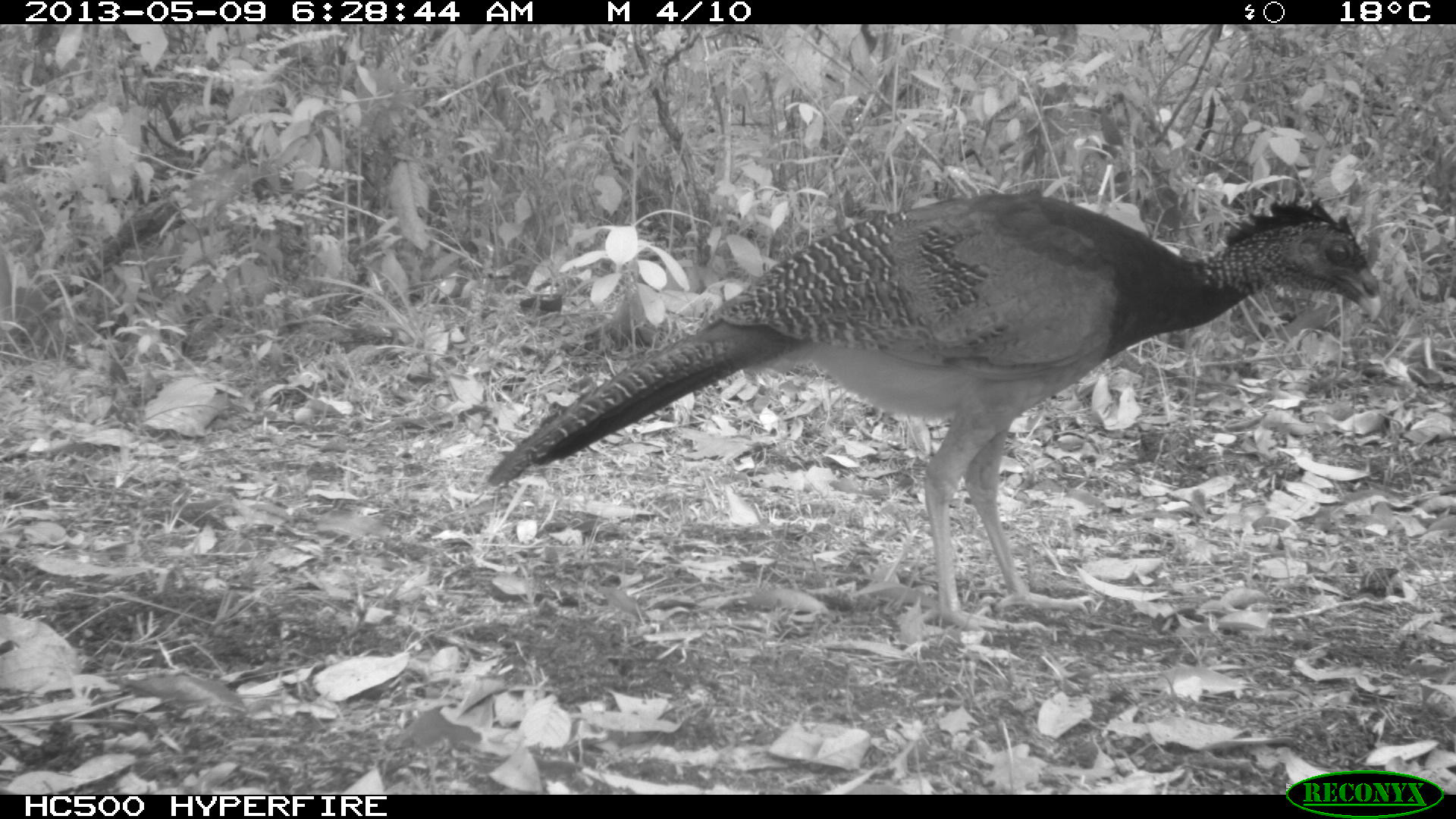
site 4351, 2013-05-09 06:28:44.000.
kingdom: Animalia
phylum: Chordata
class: Aves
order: Galliformes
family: Cracidae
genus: Crax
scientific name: Crax rubra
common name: great curassow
Crax rubra (great curassow), count 2.